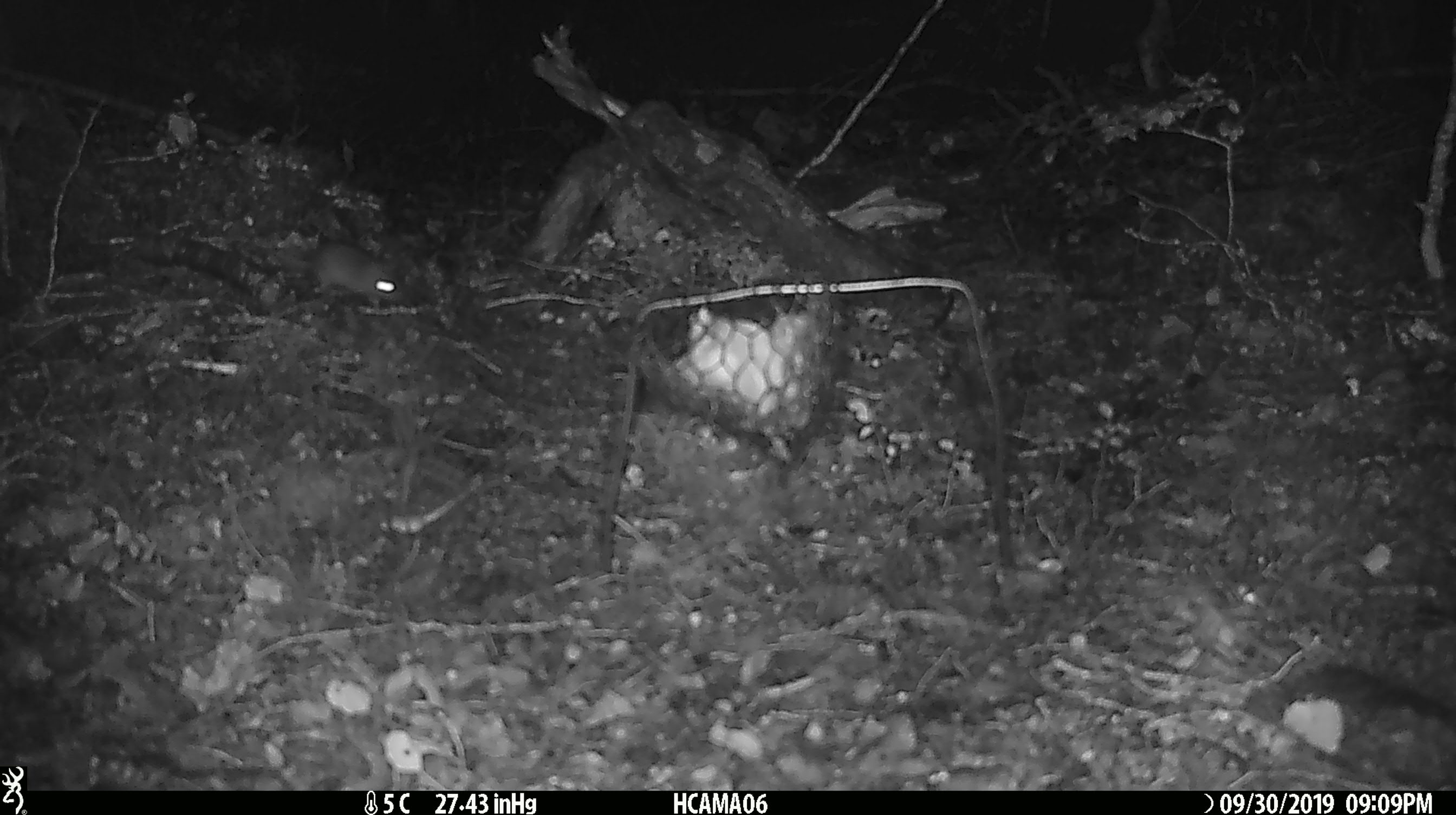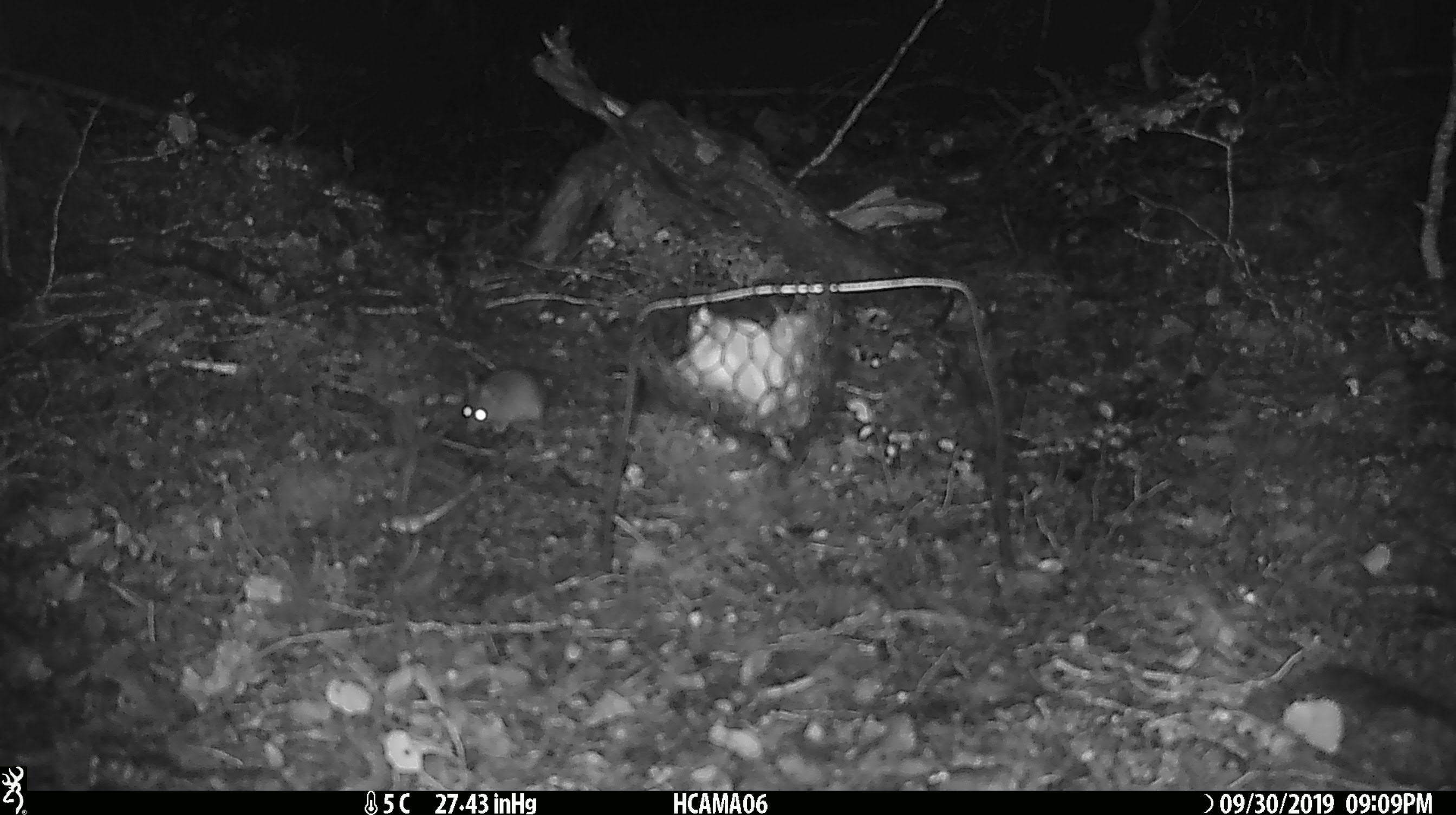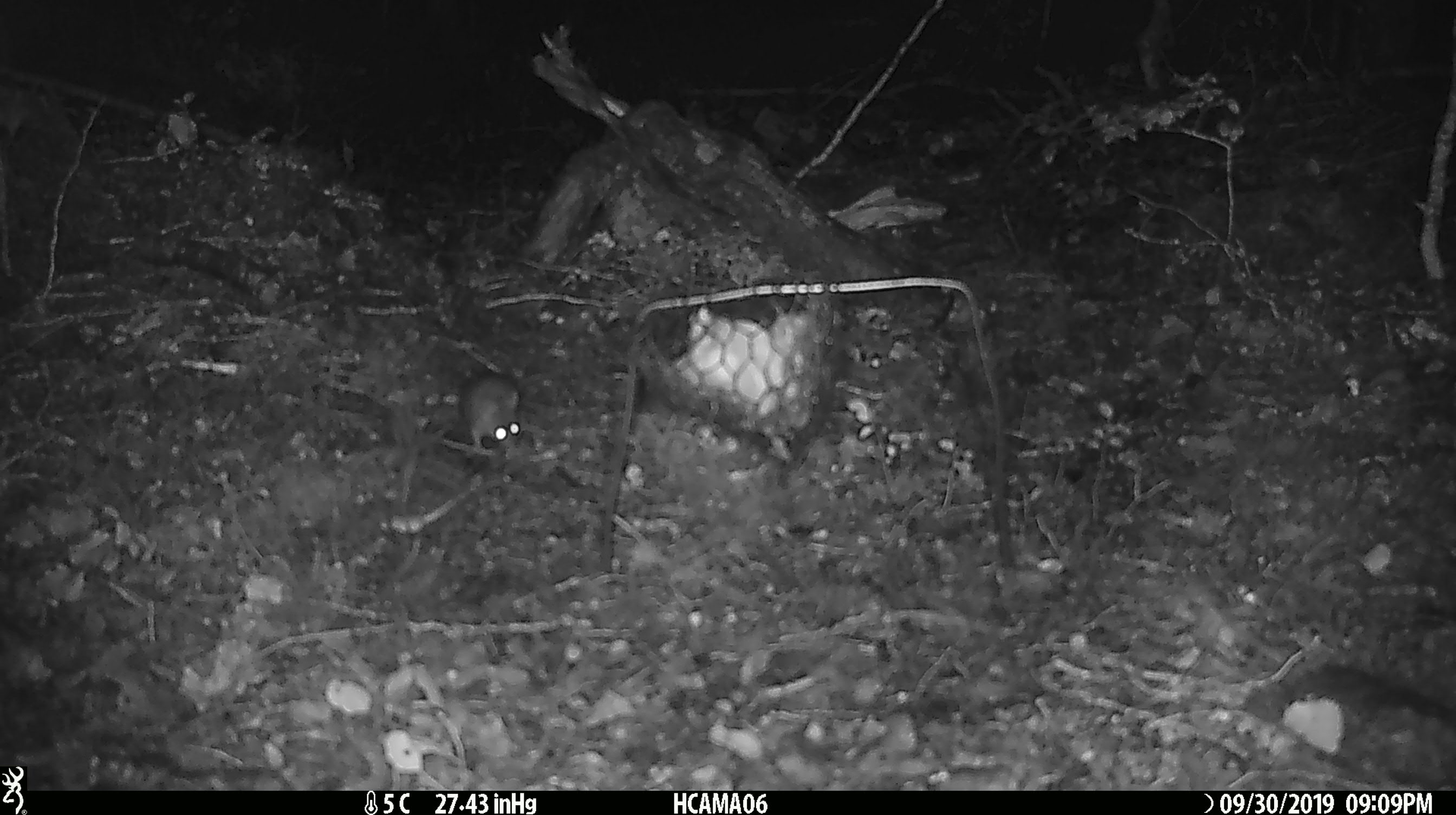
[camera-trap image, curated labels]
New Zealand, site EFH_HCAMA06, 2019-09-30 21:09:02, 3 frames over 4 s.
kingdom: Animalia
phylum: Chordata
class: Mammalia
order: Rodentia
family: Muridae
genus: Mus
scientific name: Mus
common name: mouse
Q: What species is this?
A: Mouse (Mus).